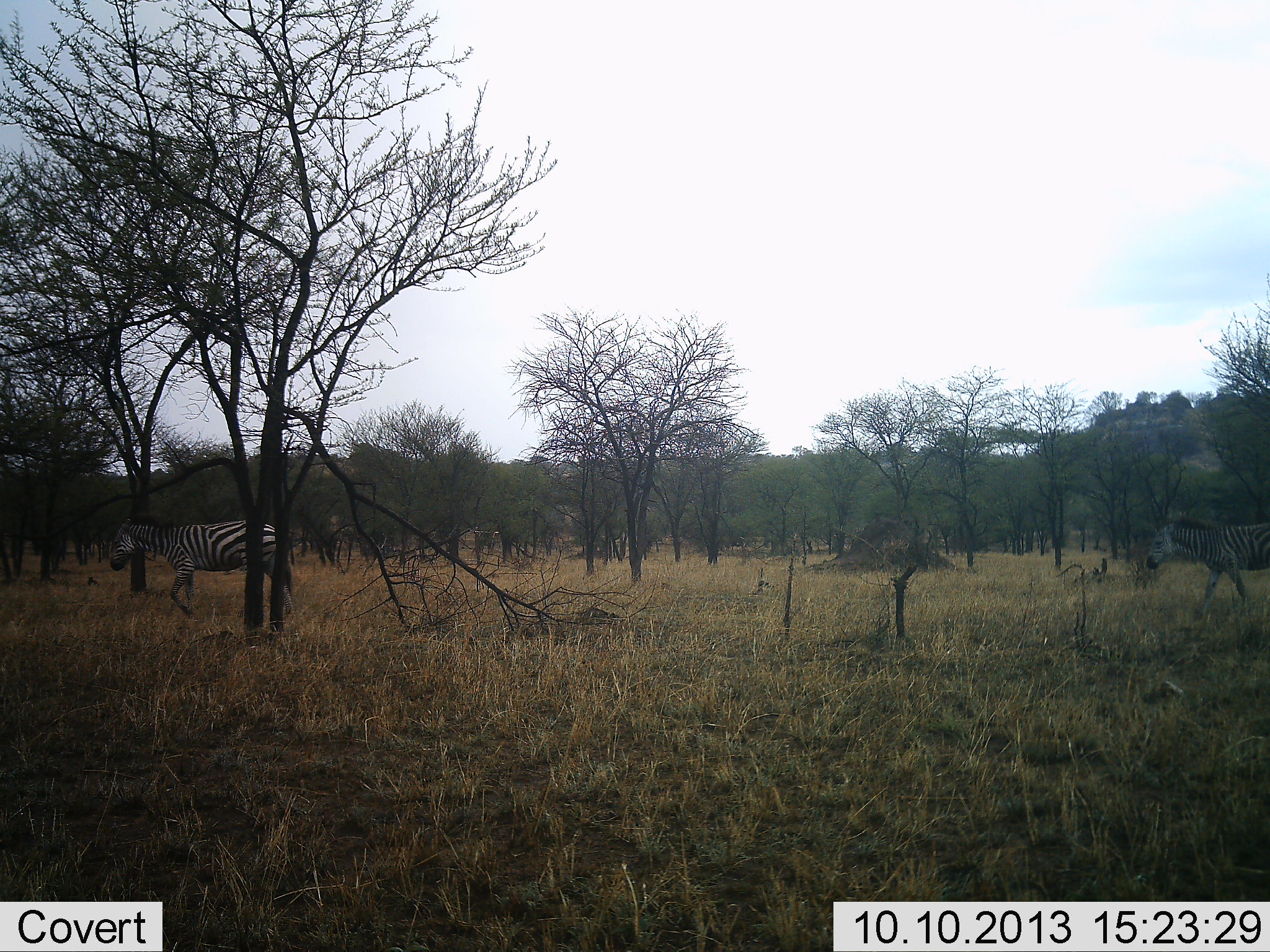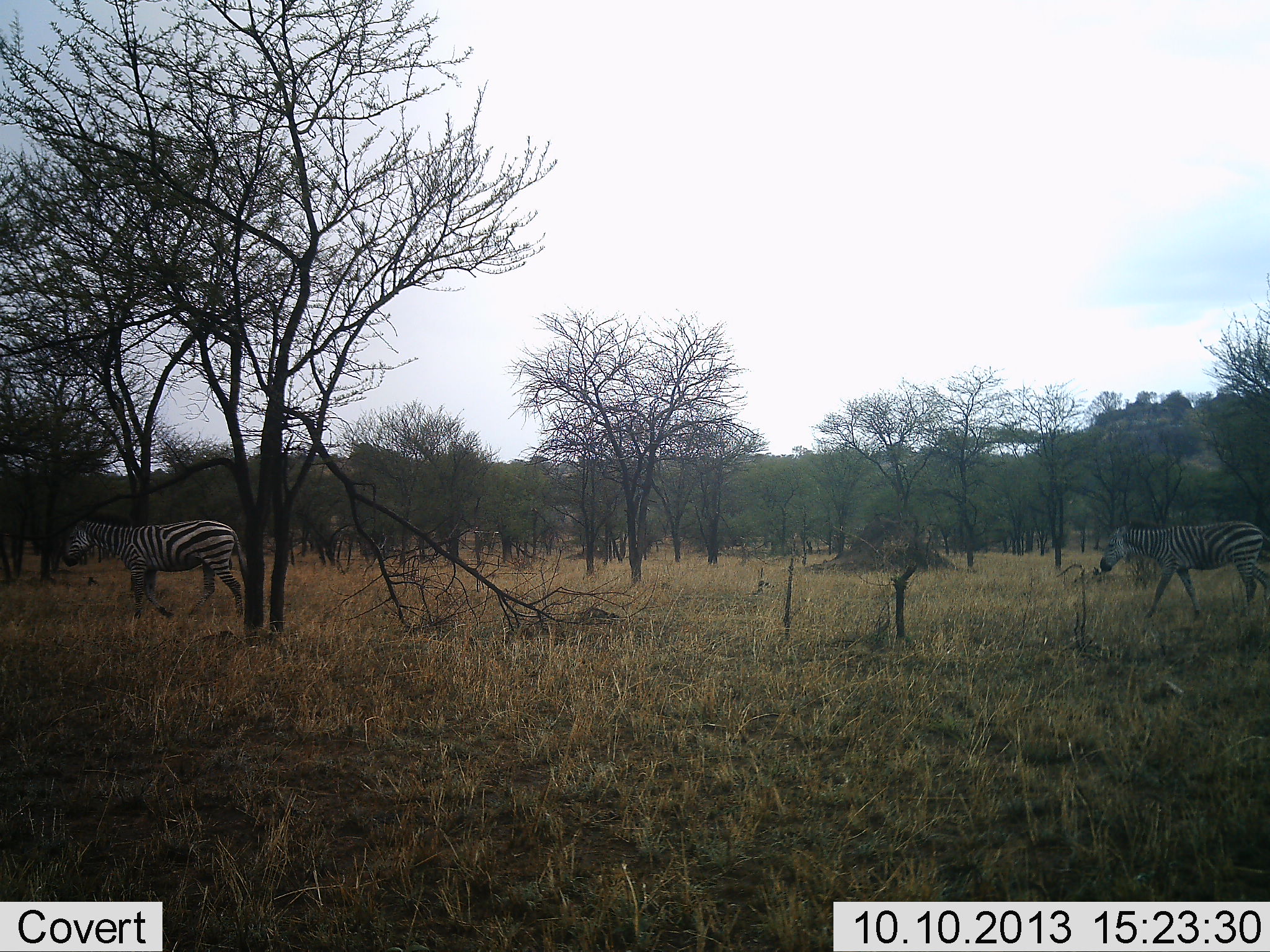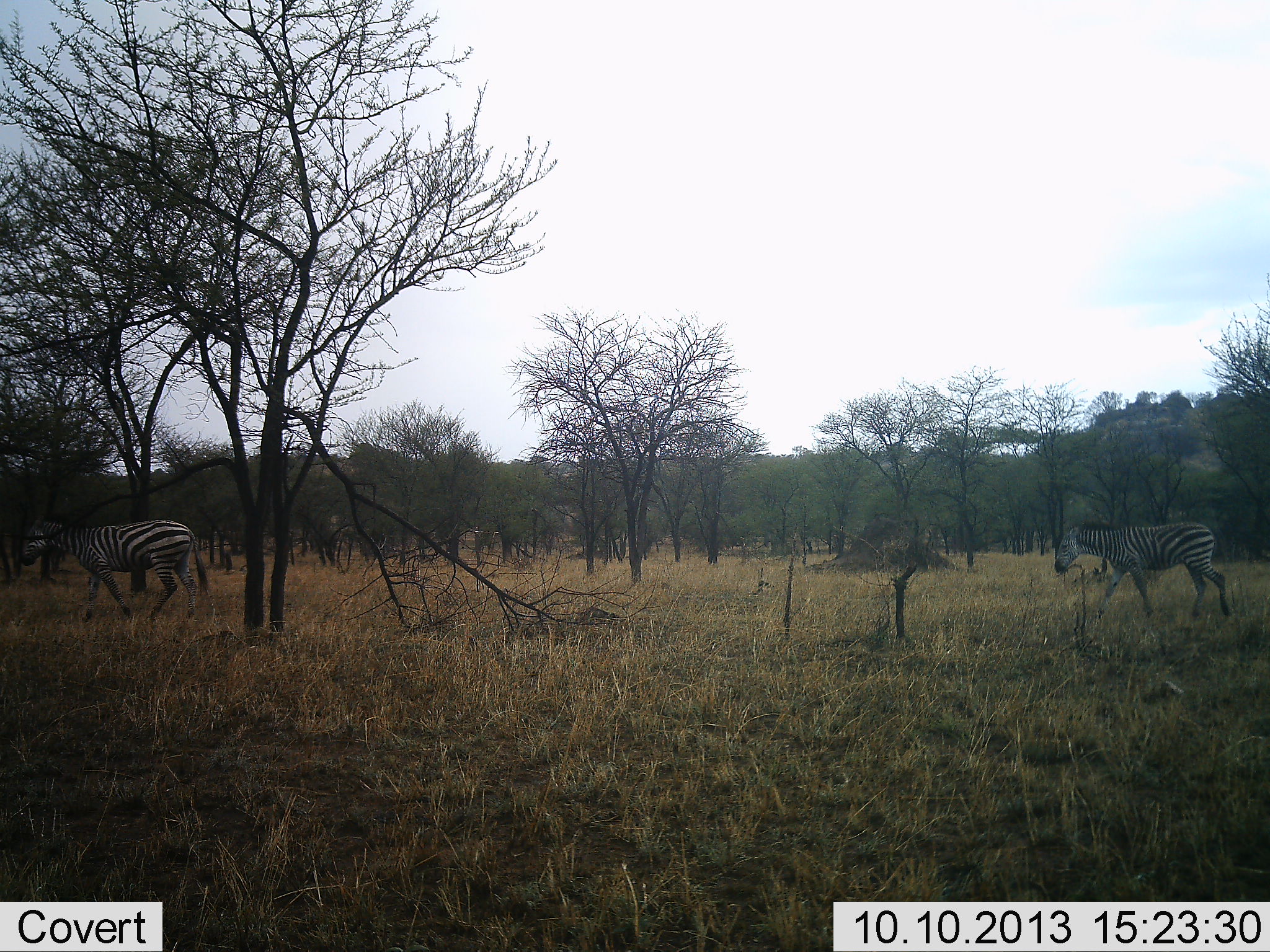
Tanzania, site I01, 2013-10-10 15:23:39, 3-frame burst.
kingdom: Animalia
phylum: Chordata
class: Mammalia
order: Perissodactyla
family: Equidae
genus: Equus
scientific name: Equus quagga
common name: plains zebra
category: zebra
Zebra (plains zebra) (Equus quagga), count 2. Behavior (volunteer vote fractions): standing 0%, resting 0%, moving 100%, interacting 0%. Young present (vote fraction): 6%. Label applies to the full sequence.